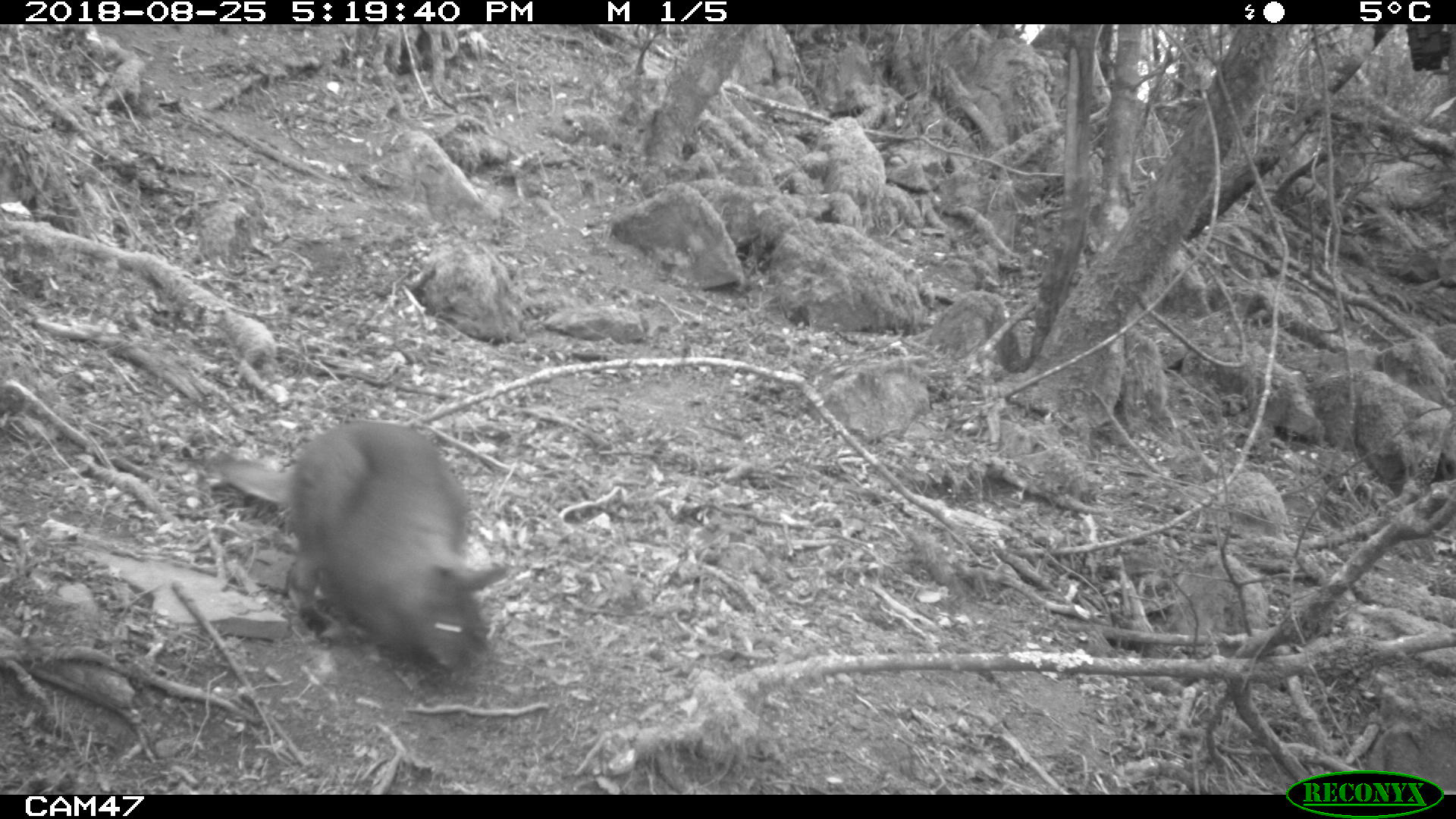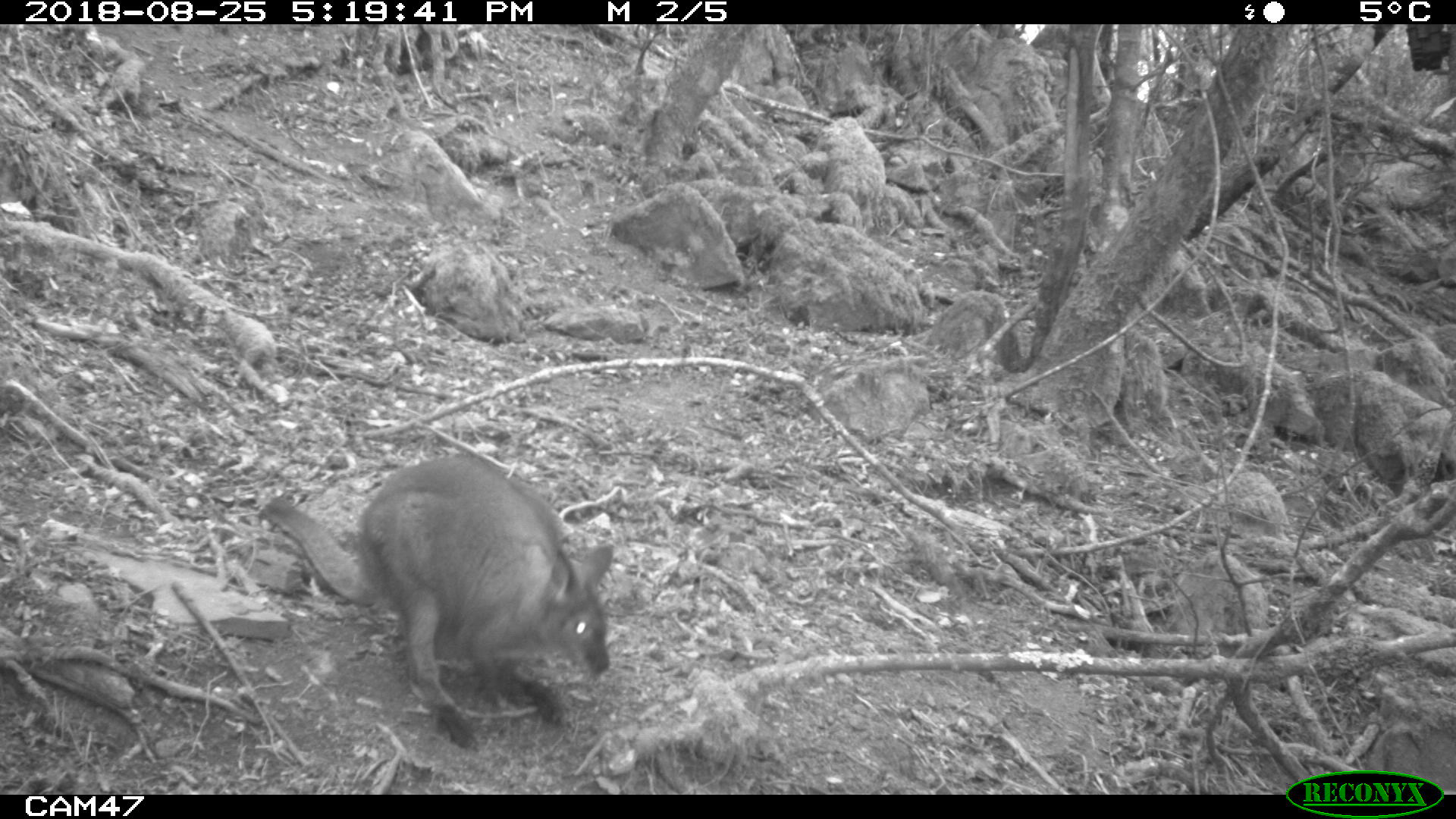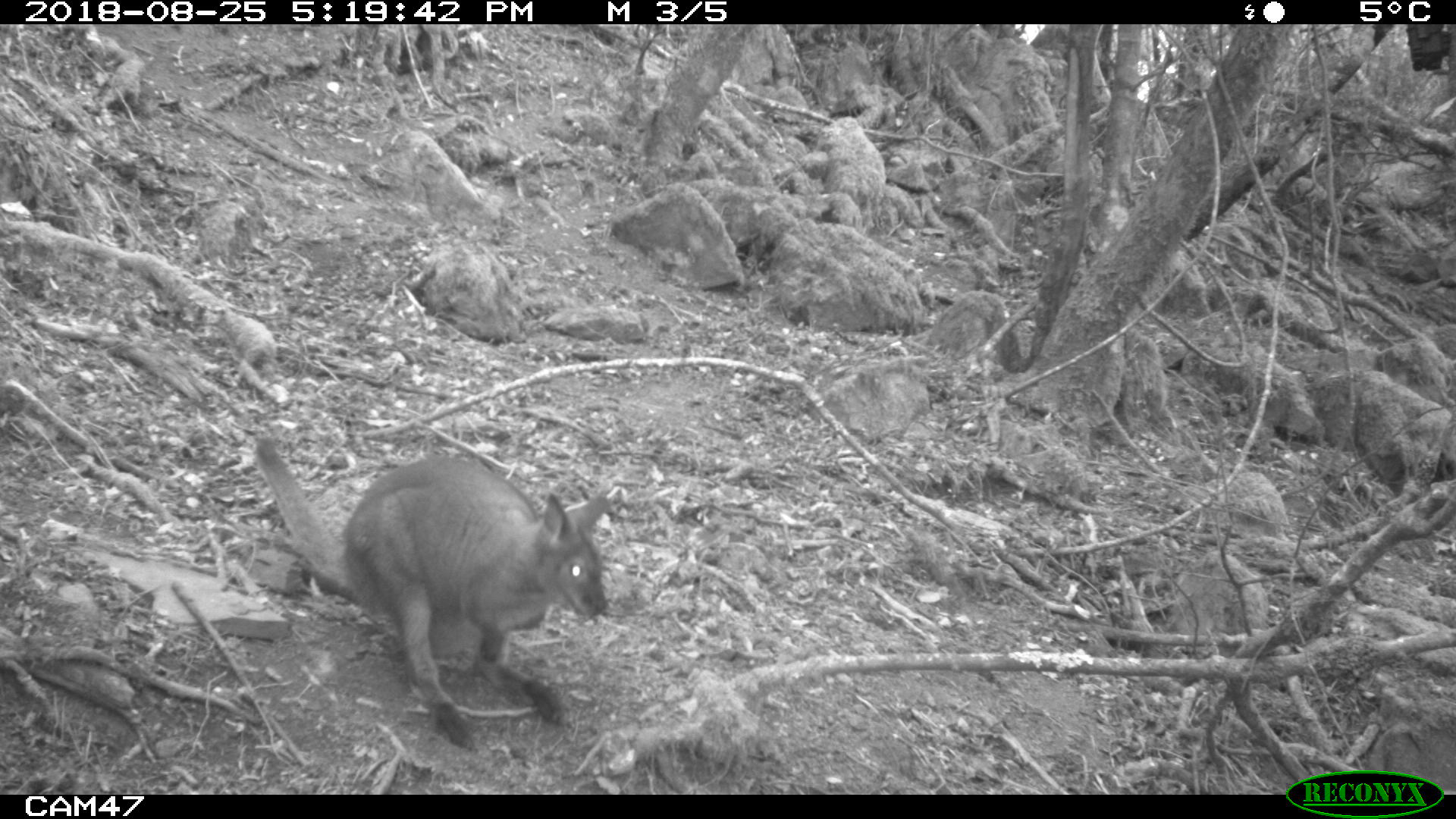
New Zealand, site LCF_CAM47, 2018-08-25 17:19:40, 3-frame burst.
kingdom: Animalia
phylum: Chordata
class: Mammalia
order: Diprotodontia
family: Macropodidae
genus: Notamacropus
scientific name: Notamacropus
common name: wallaby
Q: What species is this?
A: Wallaby (Notamacropus).